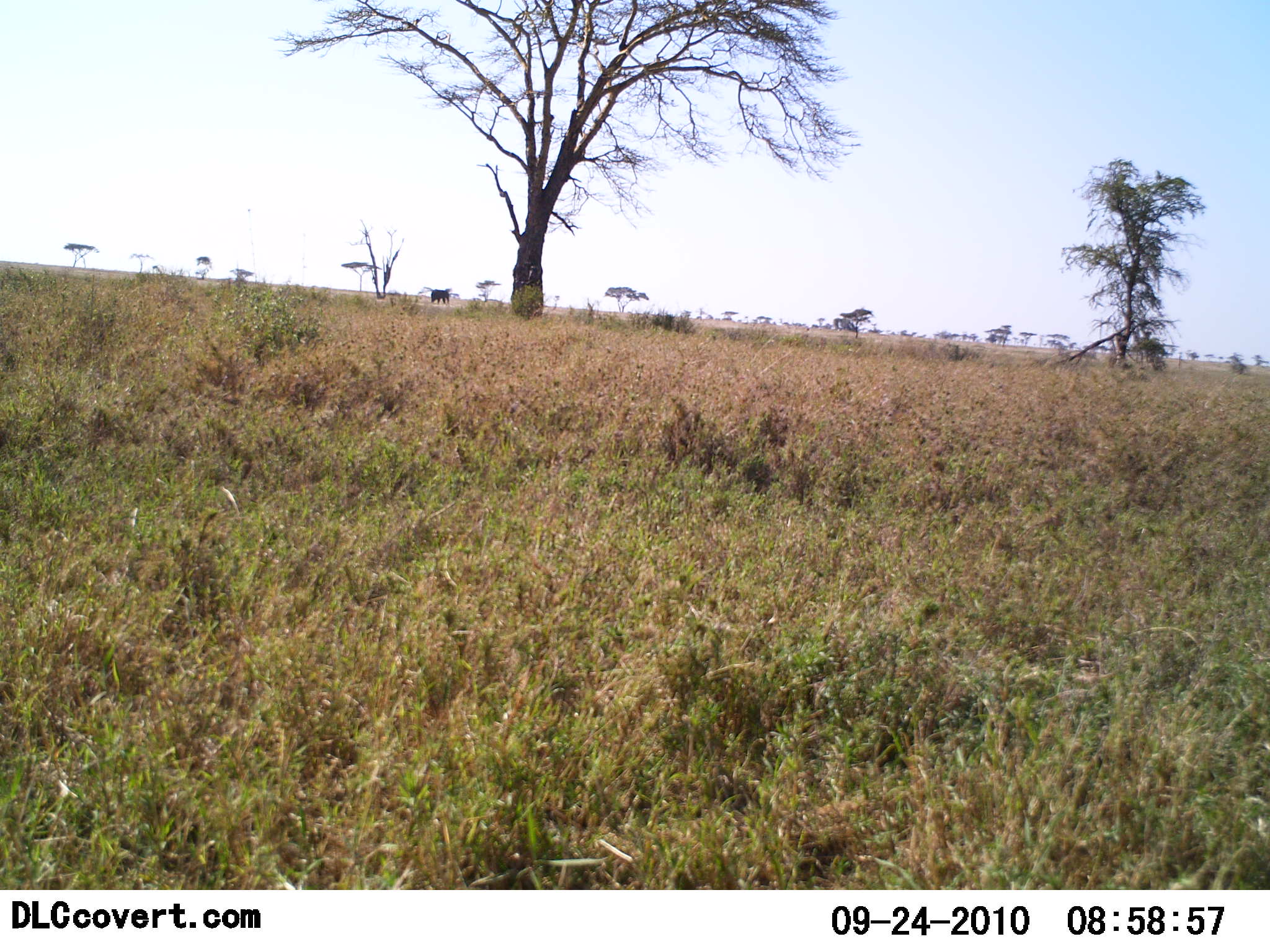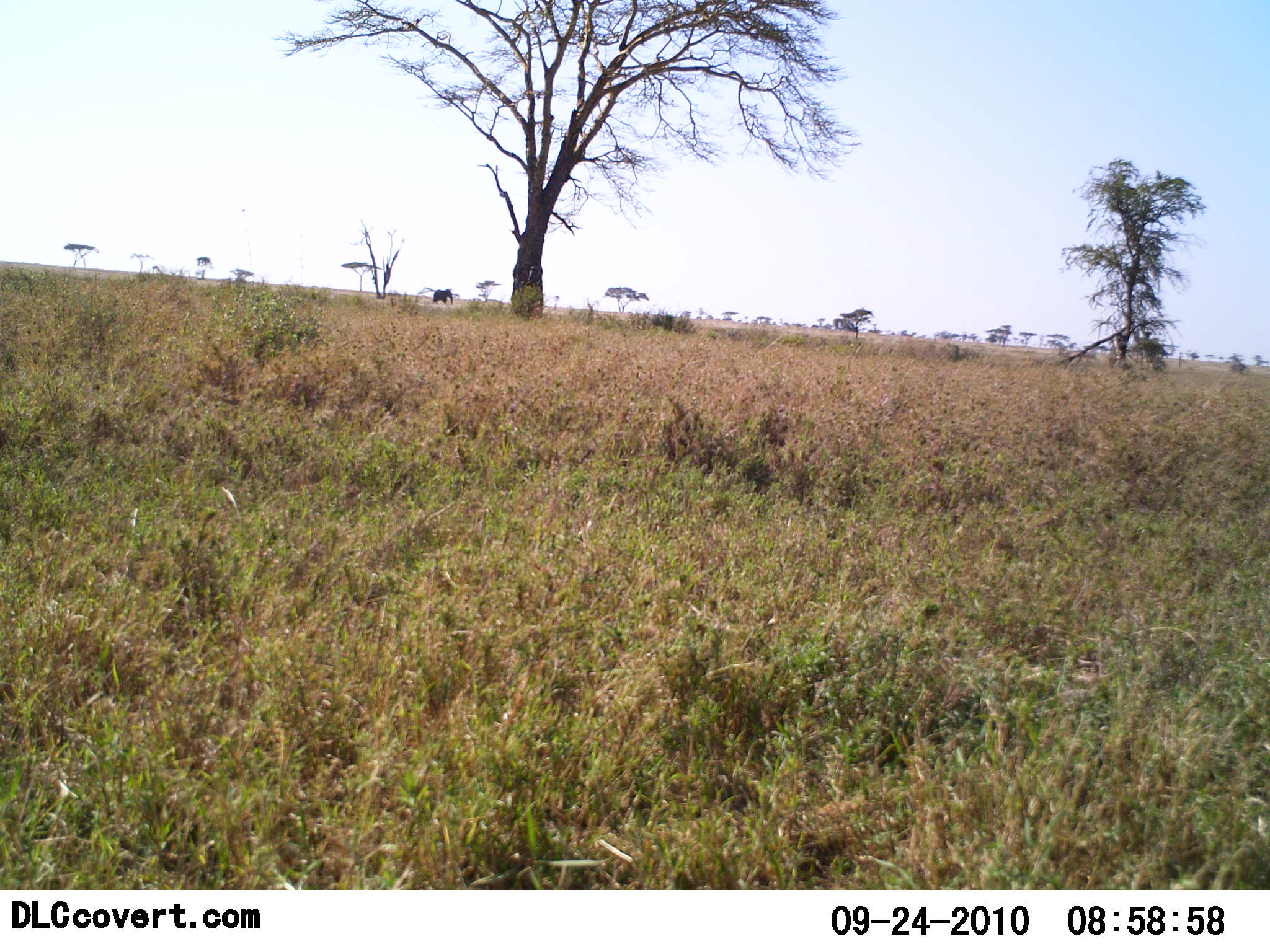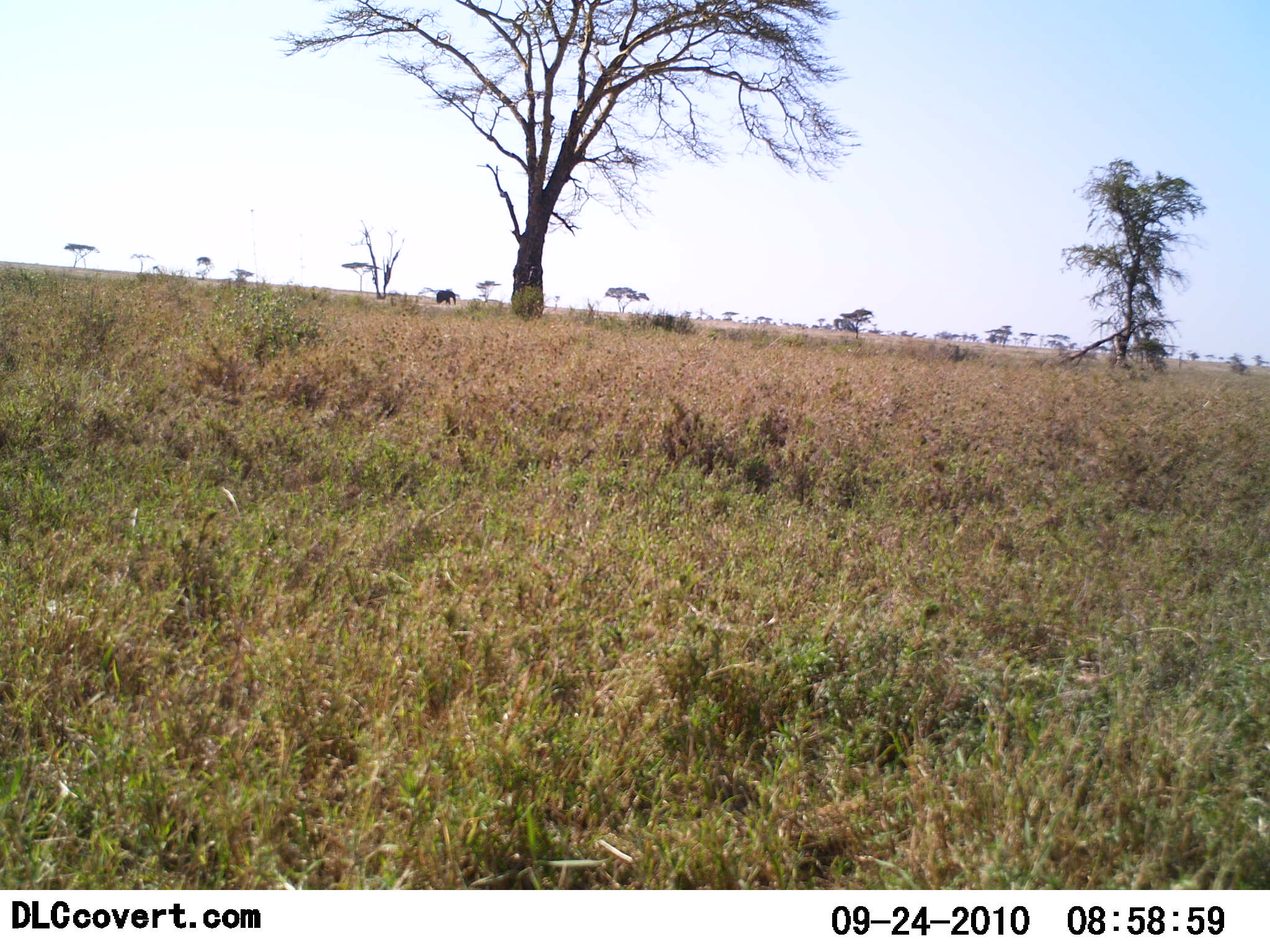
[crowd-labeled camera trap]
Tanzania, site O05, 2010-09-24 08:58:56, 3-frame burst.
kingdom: Animalia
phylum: Chordata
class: Mammalia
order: Proboscidea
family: Elephantidae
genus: Loxodonta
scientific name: Loxodonta africana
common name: african bush elephant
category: elephant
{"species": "elephant (african bush elephant) (Loxodonta africana)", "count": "1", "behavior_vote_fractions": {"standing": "8%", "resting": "0%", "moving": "92%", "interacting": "0%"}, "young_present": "0%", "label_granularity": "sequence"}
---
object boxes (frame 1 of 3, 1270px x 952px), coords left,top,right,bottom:
animal: 430,289,450,304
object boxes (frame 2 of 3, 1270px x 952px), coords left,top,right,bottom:
animal: 433,289,453,304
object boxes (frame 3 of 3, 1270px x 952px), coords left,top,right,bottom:
animal: 436,290,456,306